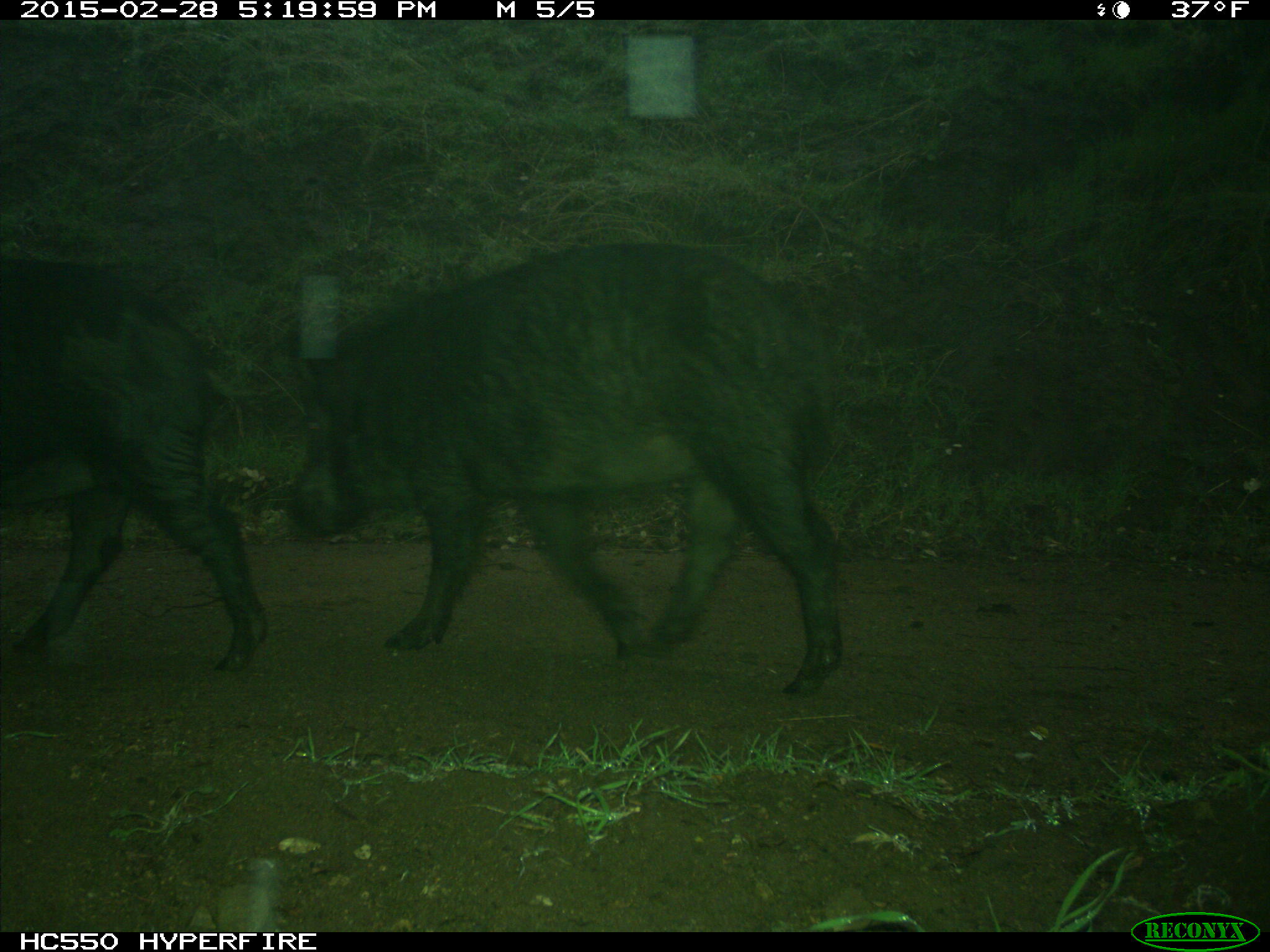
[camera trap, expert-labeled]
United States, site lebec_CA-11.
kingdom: Animalia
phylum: Chordata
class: Mammalia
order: Artiodactyla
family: Suidae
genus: Sus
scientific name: Sus scrofa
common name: wild boar